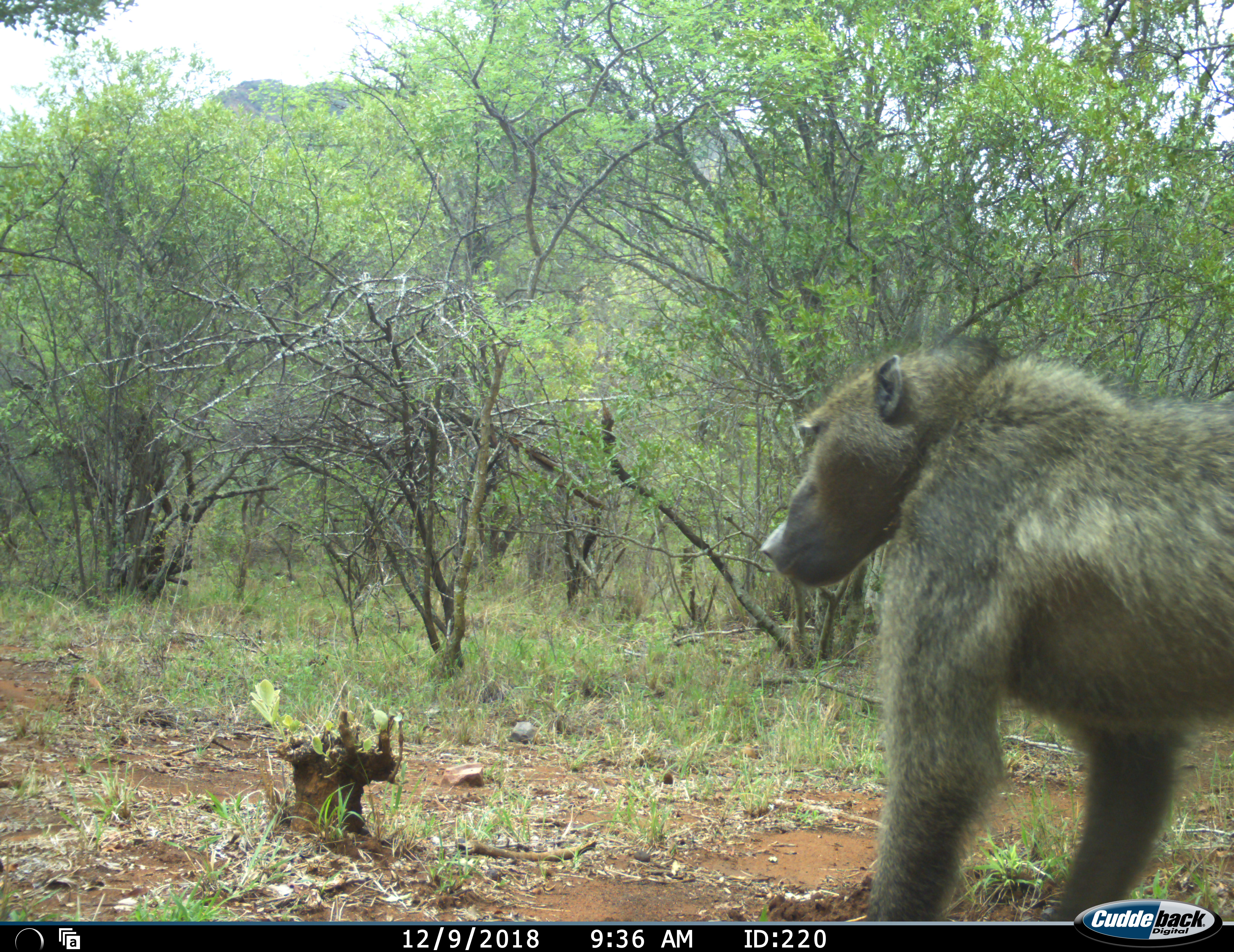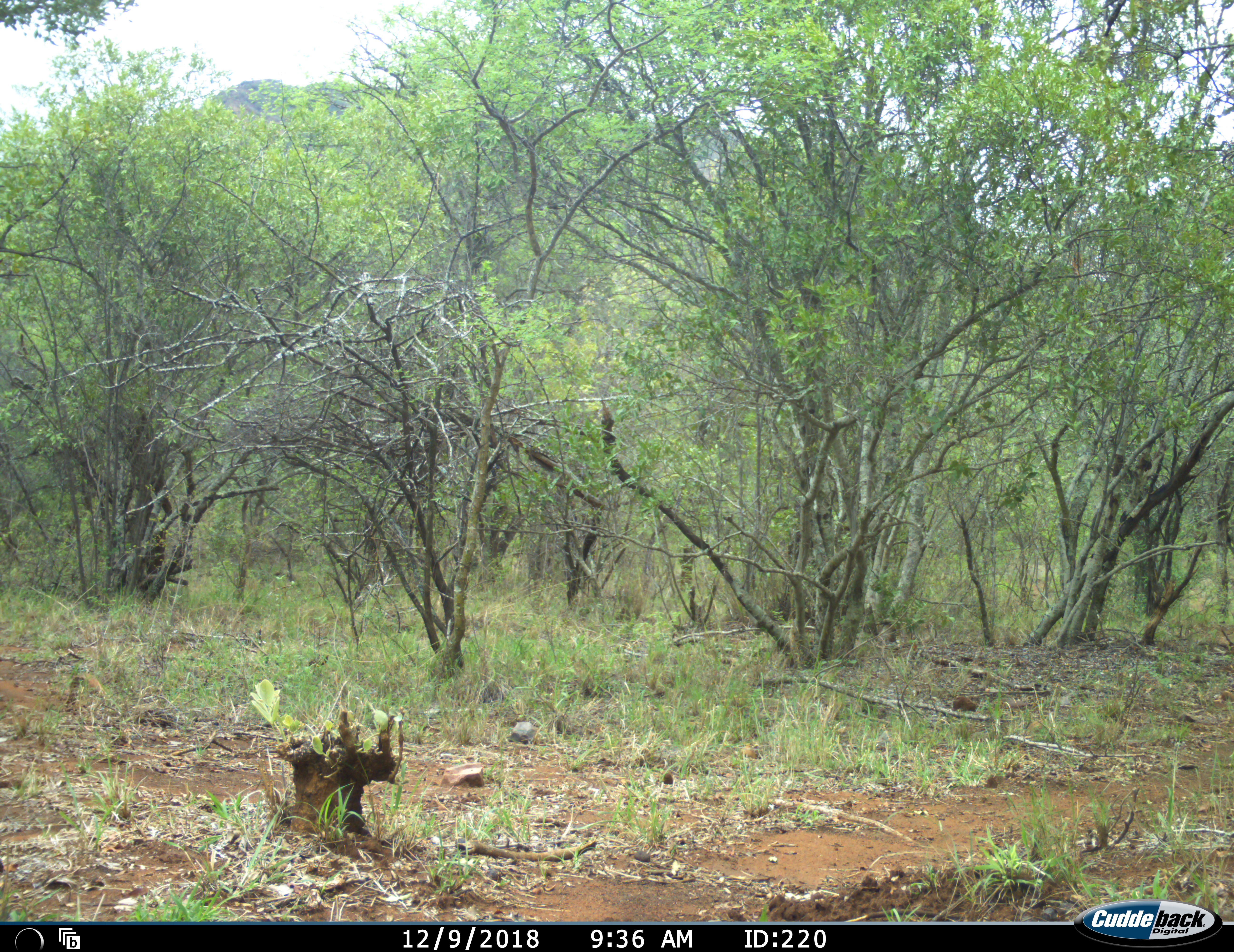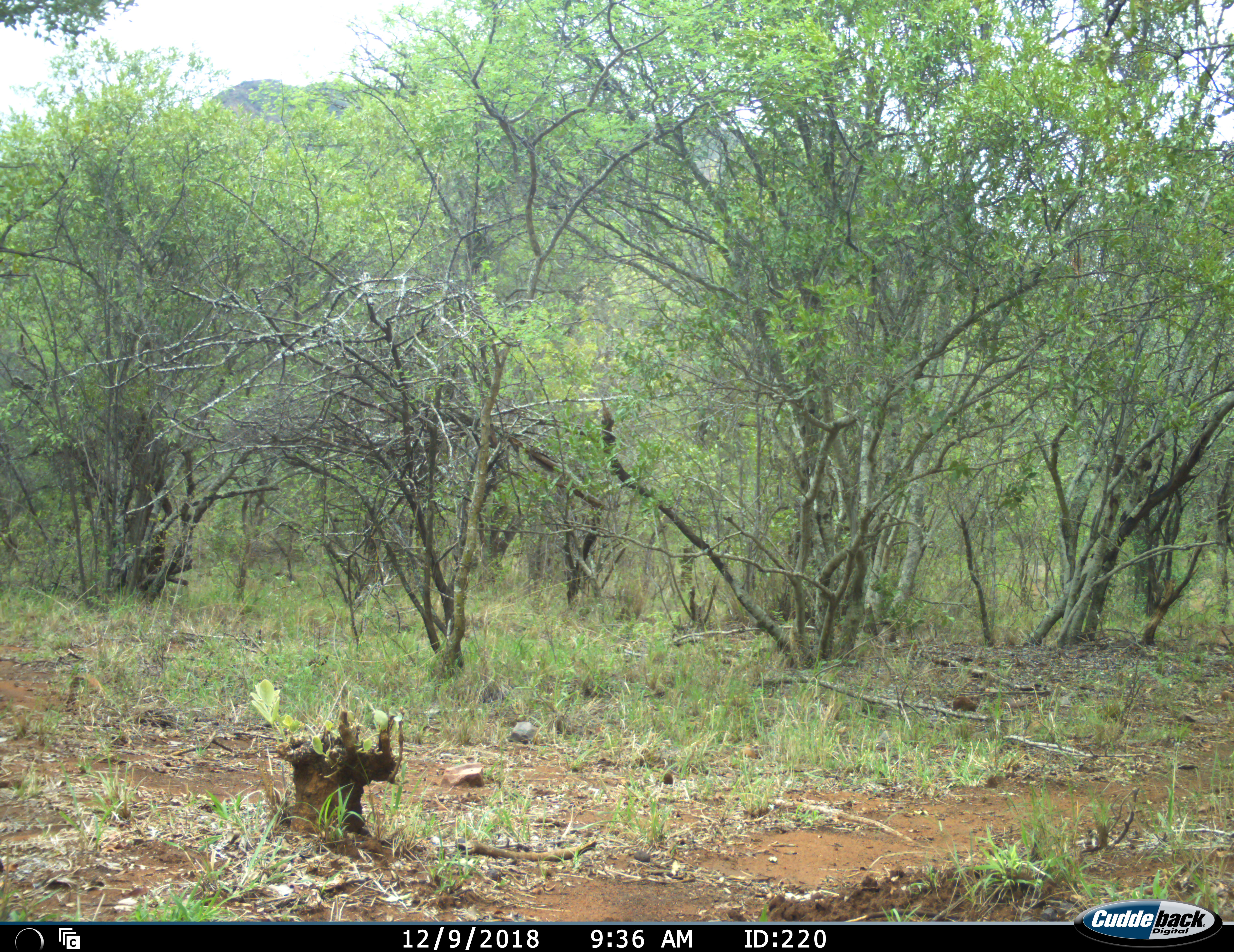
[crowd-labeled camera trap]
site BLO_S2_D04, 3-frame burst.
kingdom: Animalia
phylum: Chordata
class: Mammalia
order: Primates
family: Cercopithecidae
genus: Papio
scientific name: Papio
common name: baboon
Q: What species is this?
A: Baboon (Papio).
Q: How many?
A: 1.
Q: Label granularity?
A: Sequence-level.